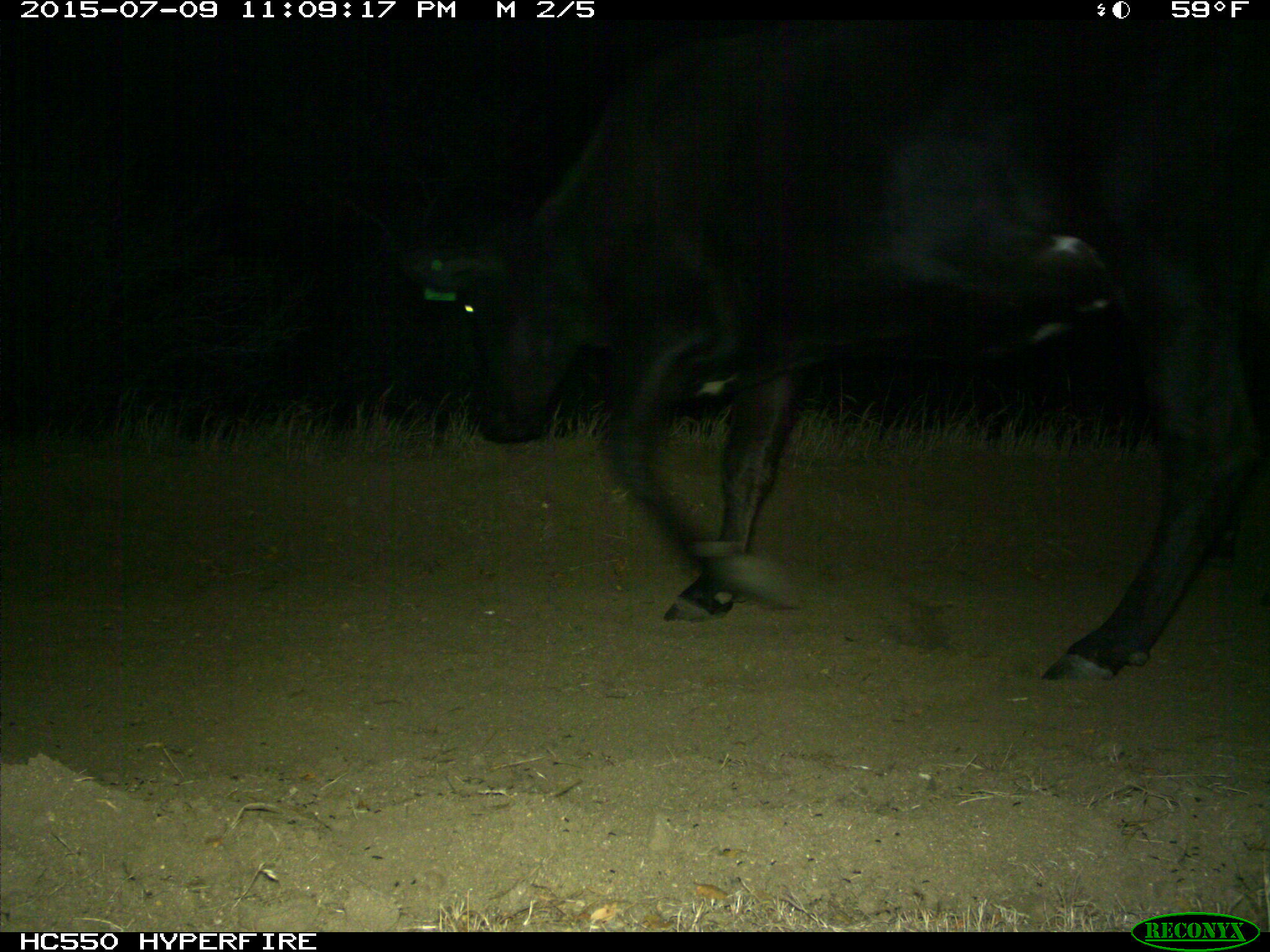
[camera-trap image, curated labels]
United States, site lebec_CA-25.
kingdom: Animalia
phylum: Chordata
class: Mammalia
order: Artiodactyla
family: Bovidae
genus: Bos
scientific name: Bos taurus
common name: domestic cow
Bos taurus (domestic cow).